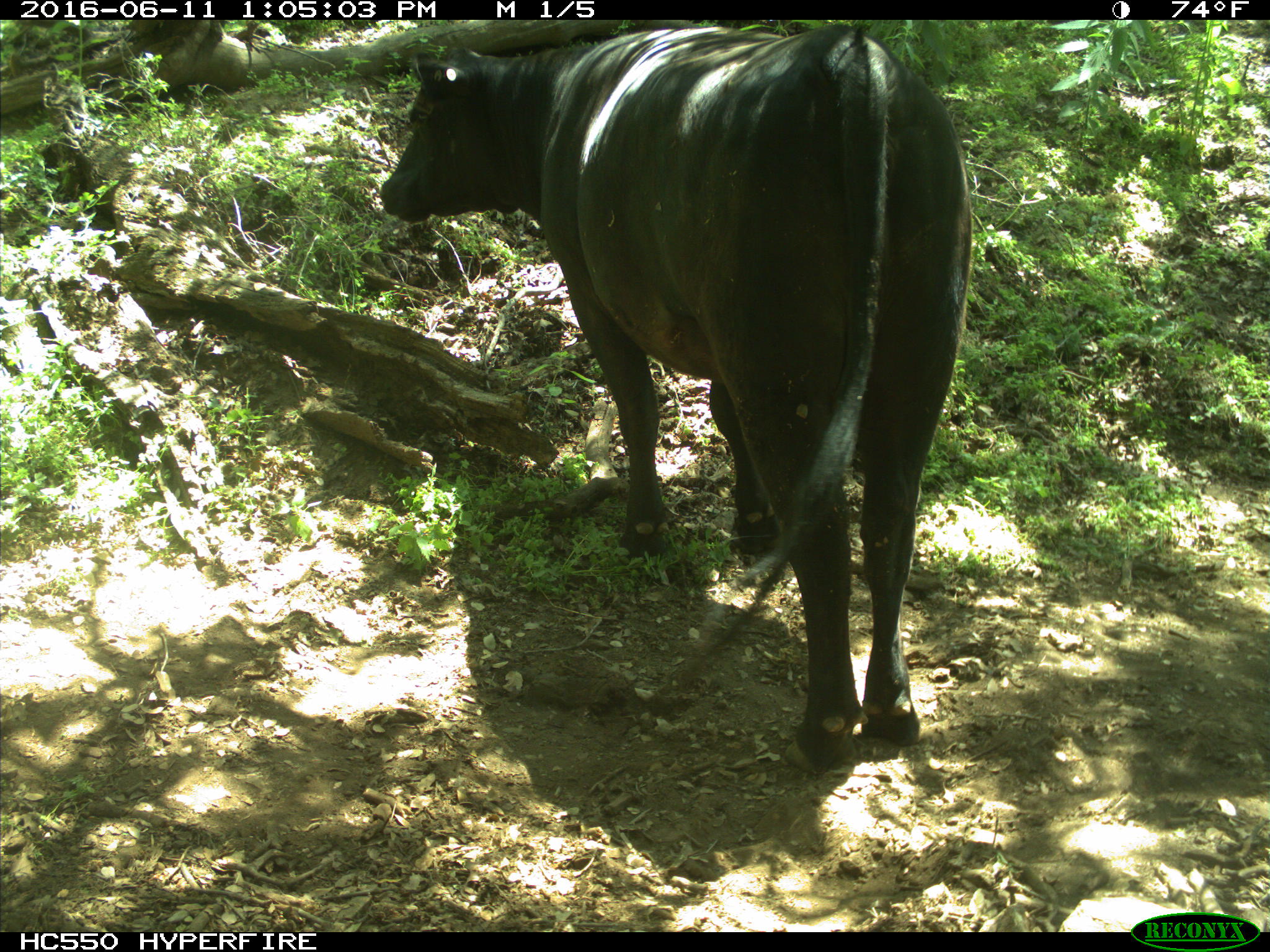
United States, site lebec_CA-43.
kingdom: Animalia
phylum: Chordata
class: Mammalia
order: Artiodactyla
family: Bovidae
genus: Bos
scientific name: Bos taurus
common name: domestic cow